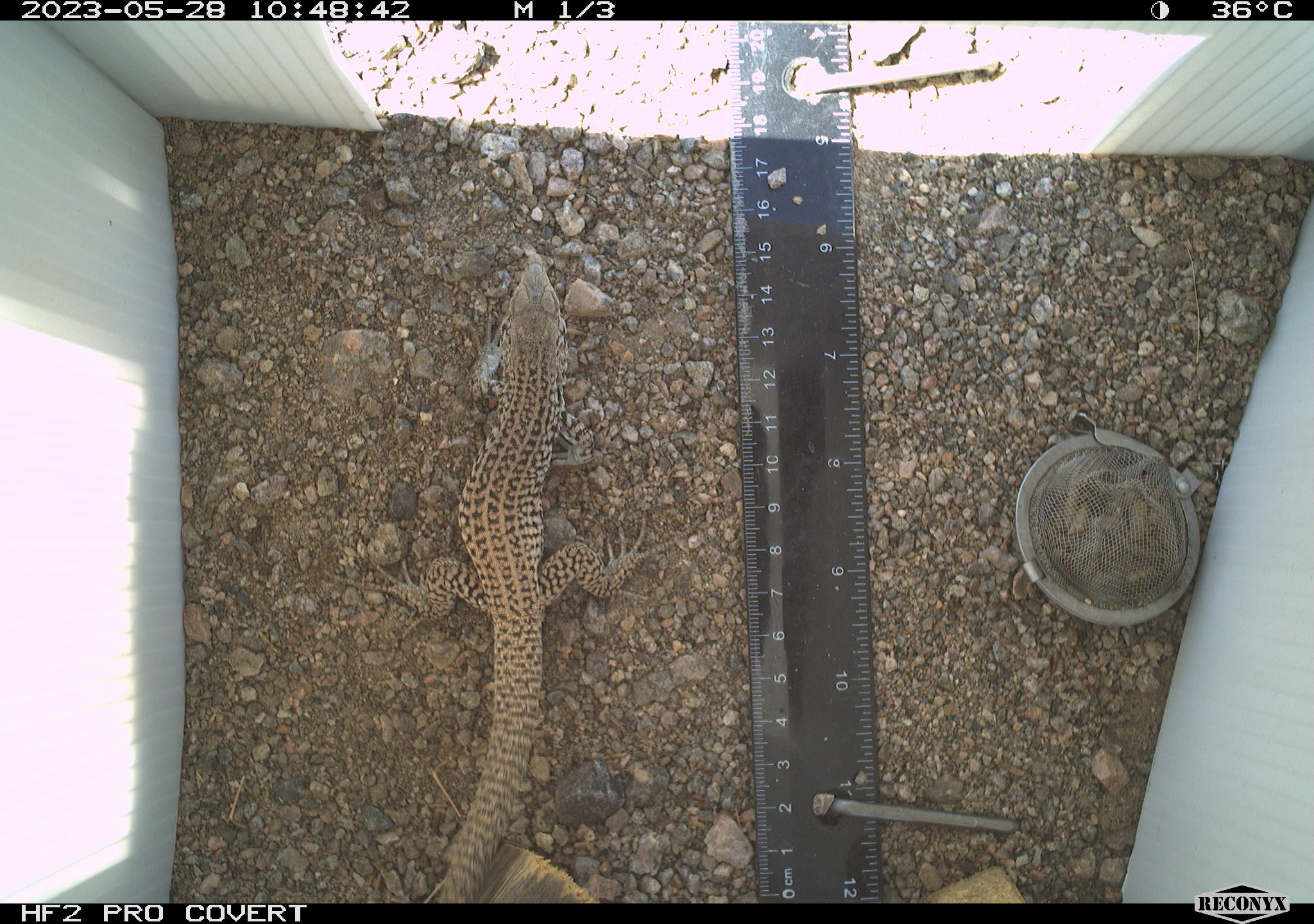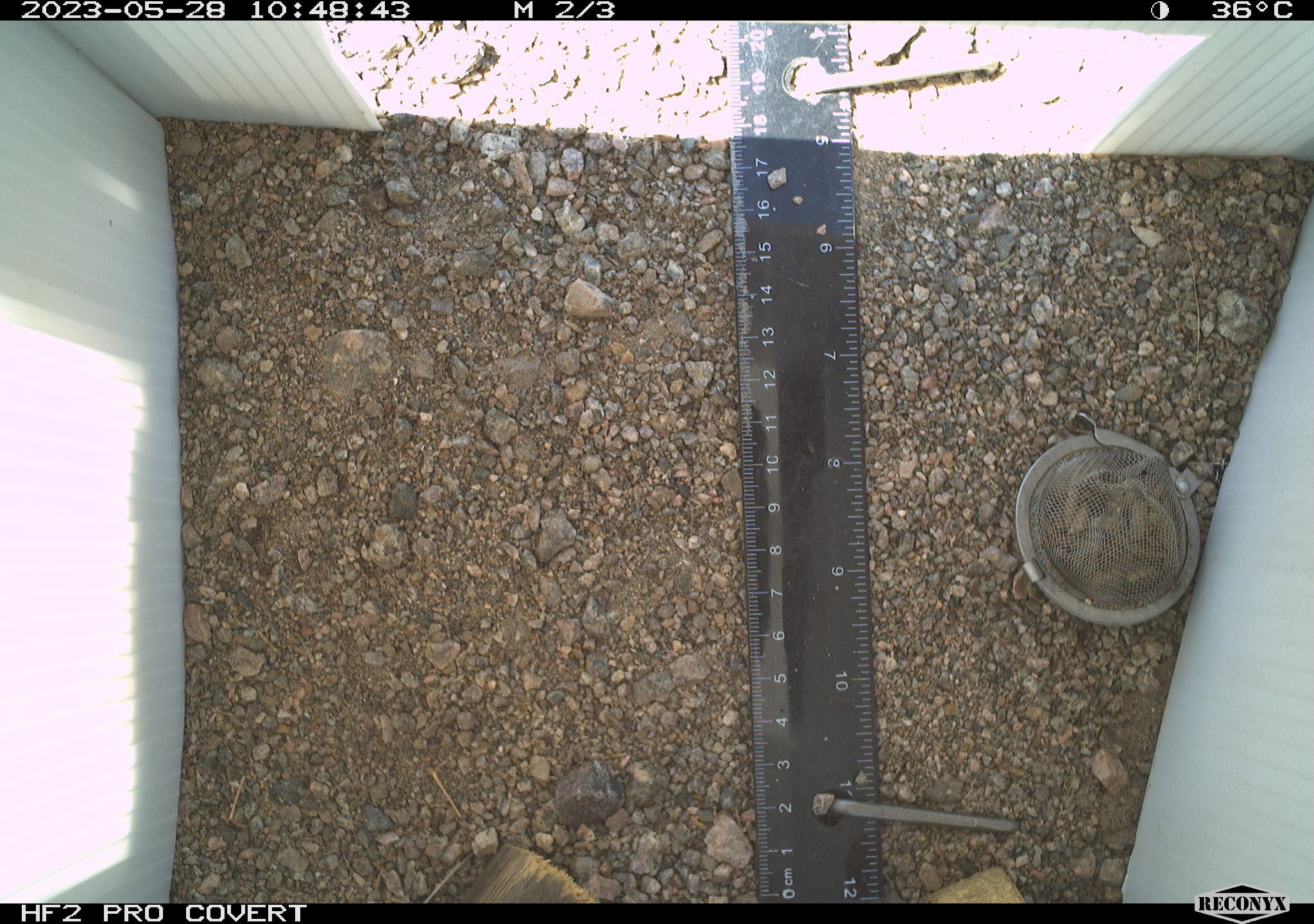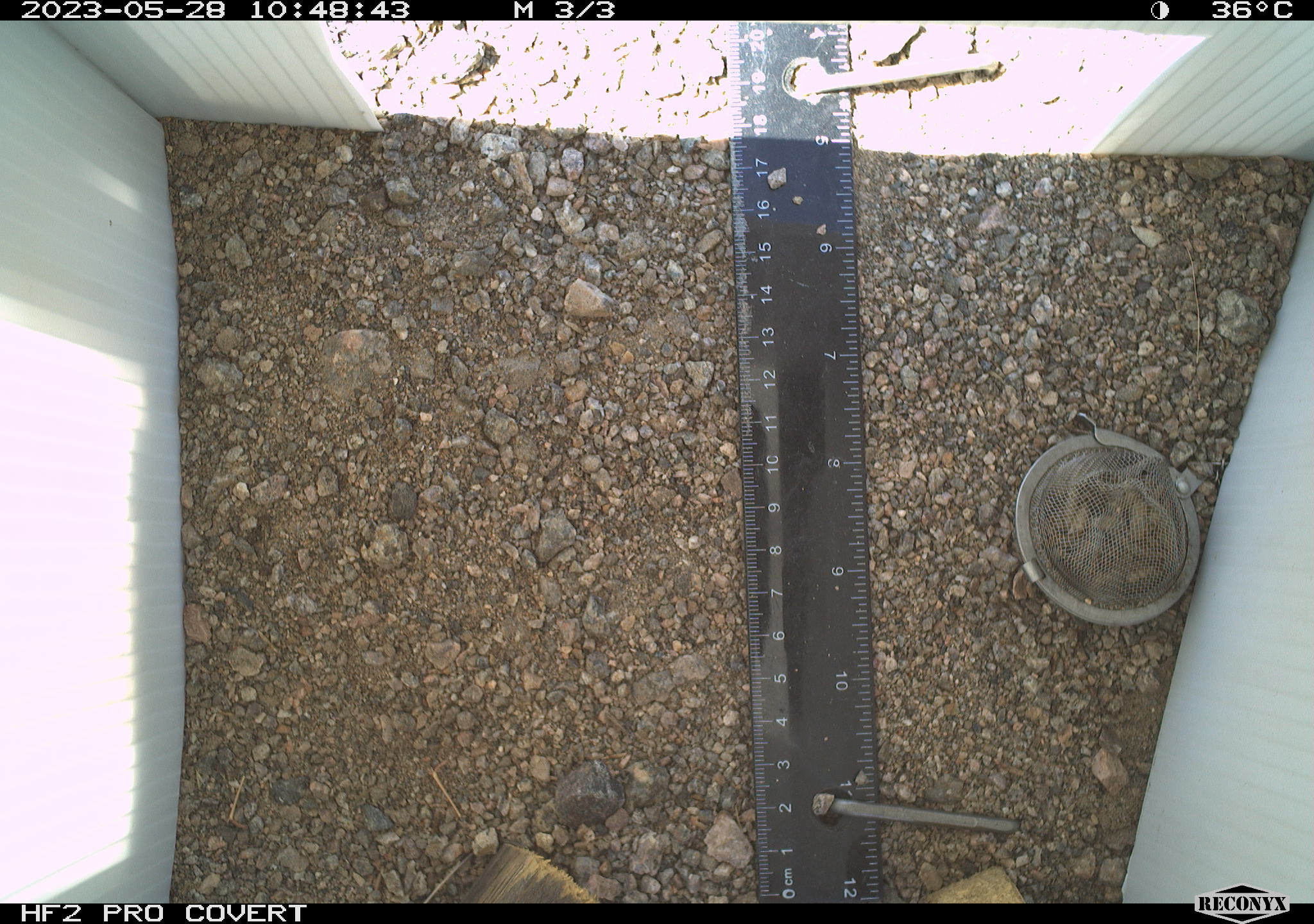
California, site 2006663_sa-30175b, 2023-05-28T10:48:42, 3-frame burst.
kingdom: Animalia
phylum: Chordata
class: Reptilia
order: Squamata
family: Teiidae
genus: Aspidoscelis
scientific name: Aspidoscelis tigris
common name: western whiptail